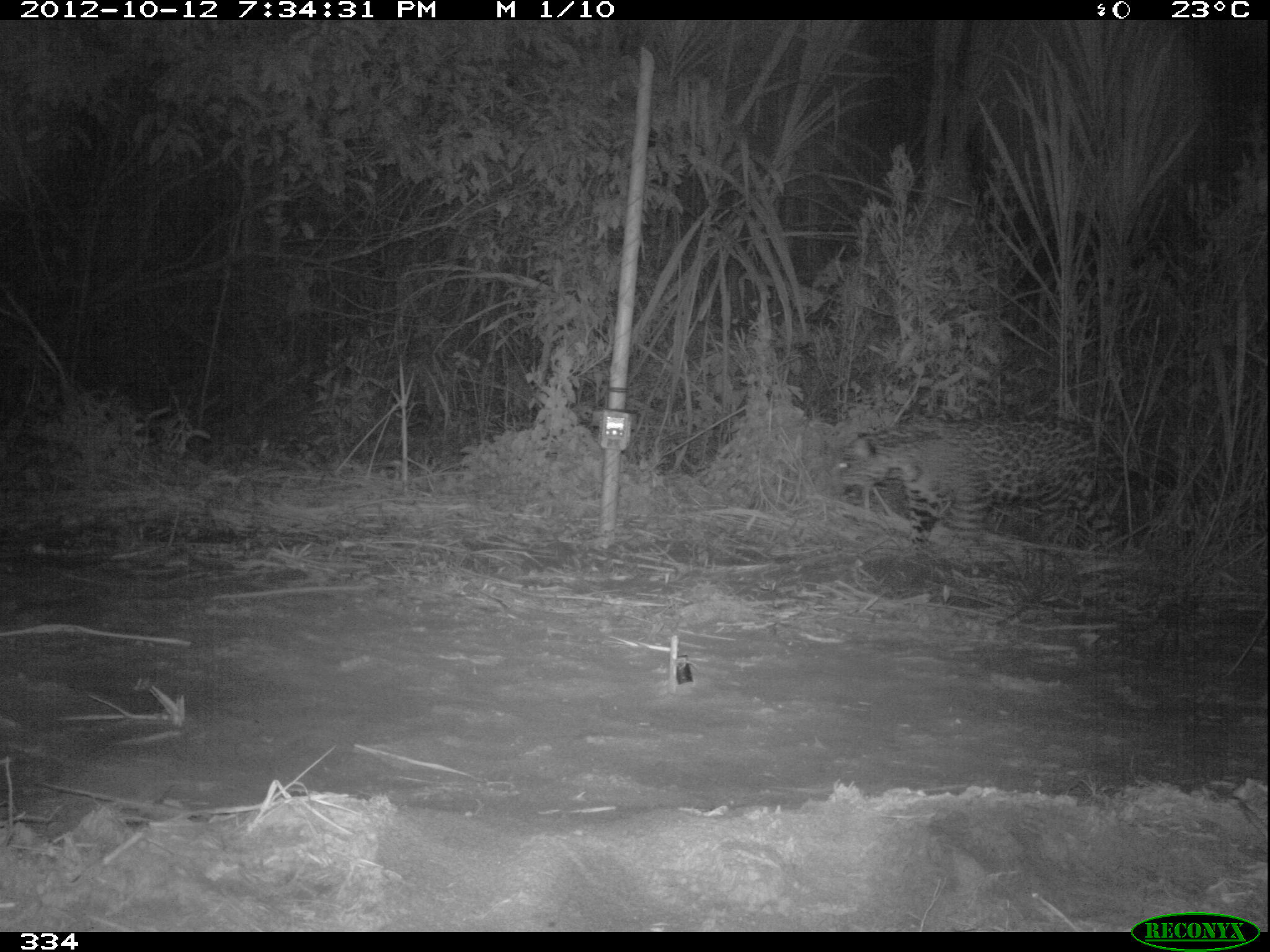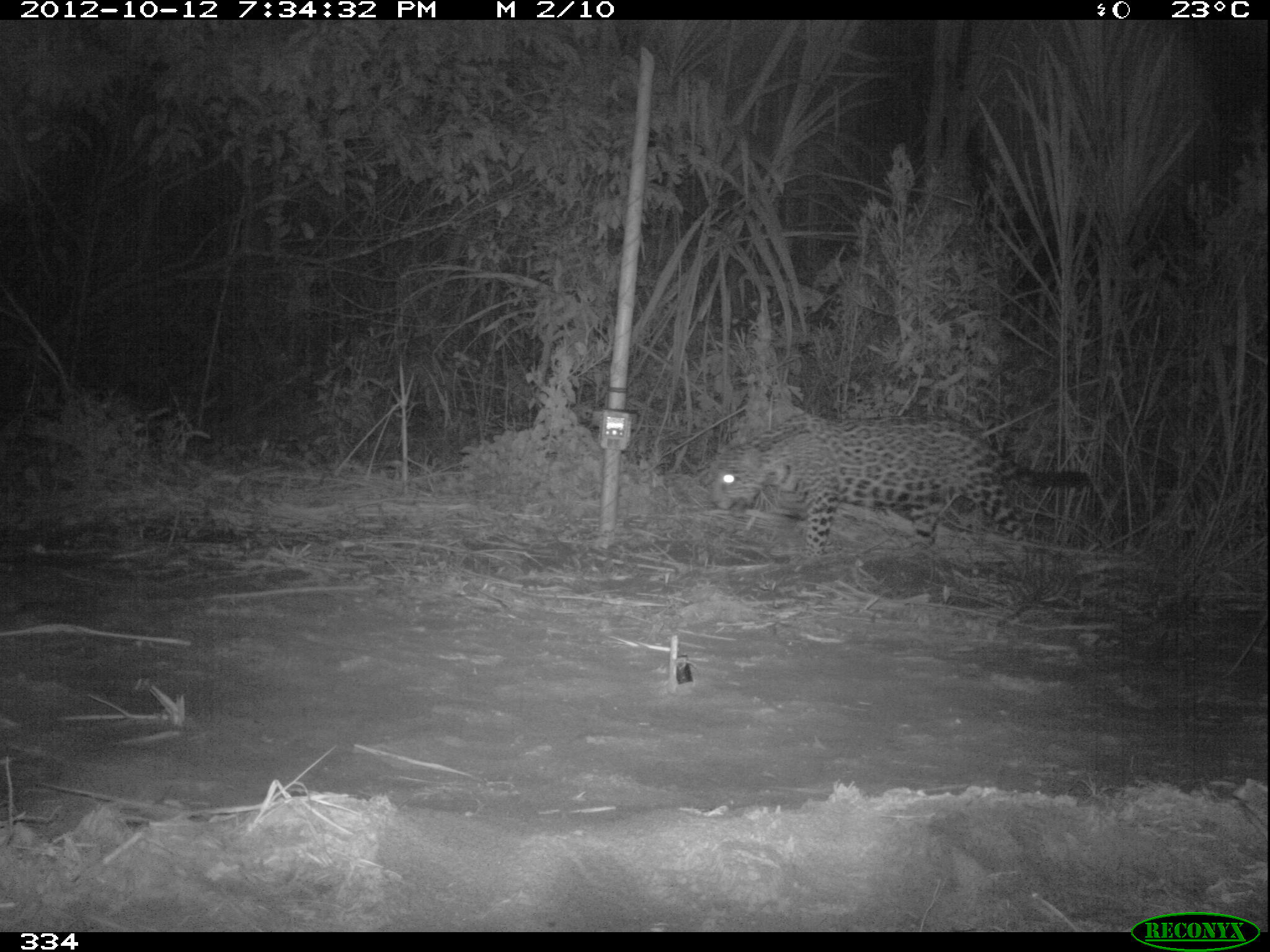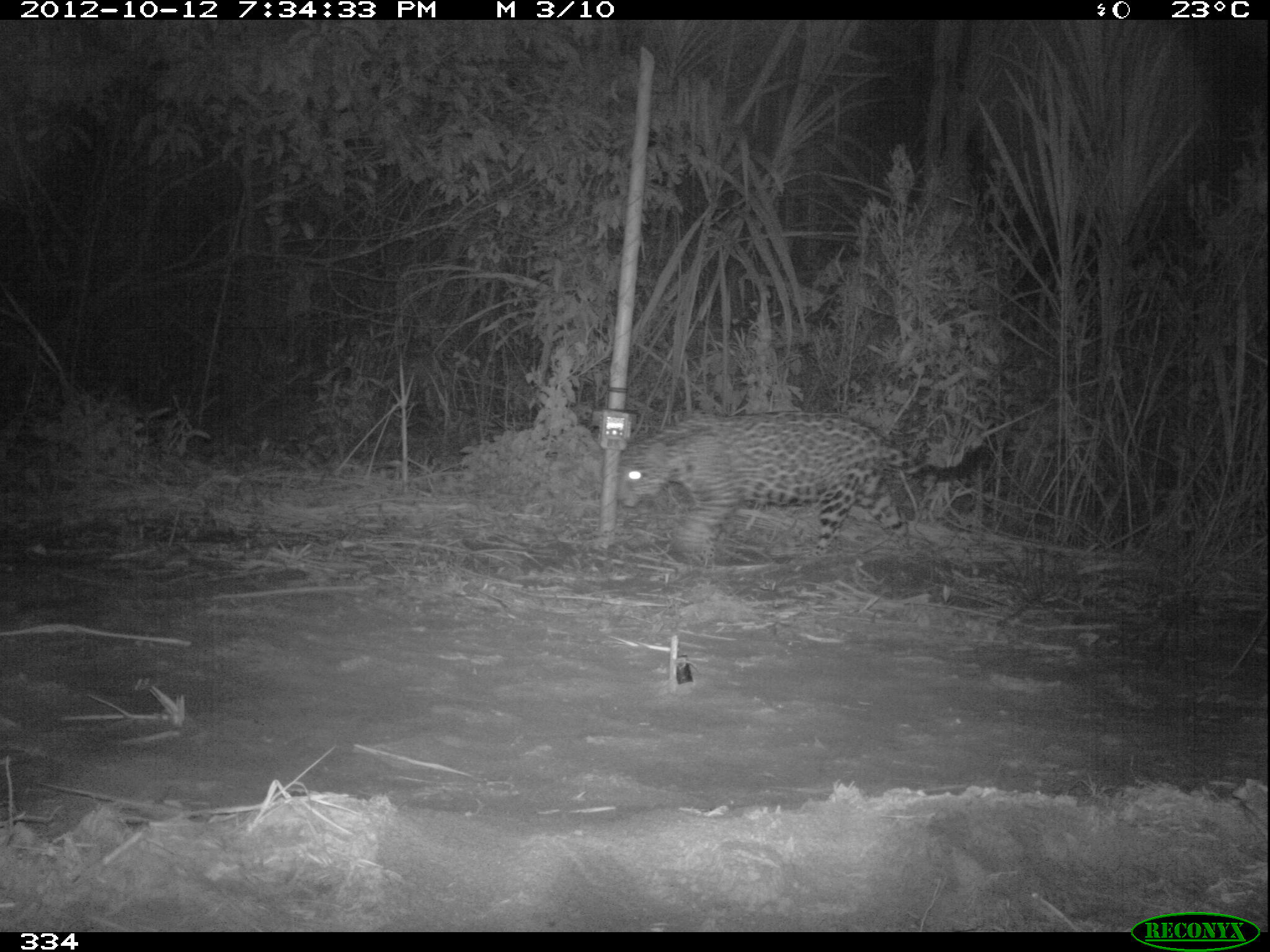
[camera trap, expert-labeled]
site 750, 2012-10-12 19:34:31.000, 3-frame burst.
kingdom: Animalia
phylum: Chordata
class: Mammalia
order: Carnivora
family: Felidae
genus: Panthera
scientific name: Panthera onca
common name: jaguar